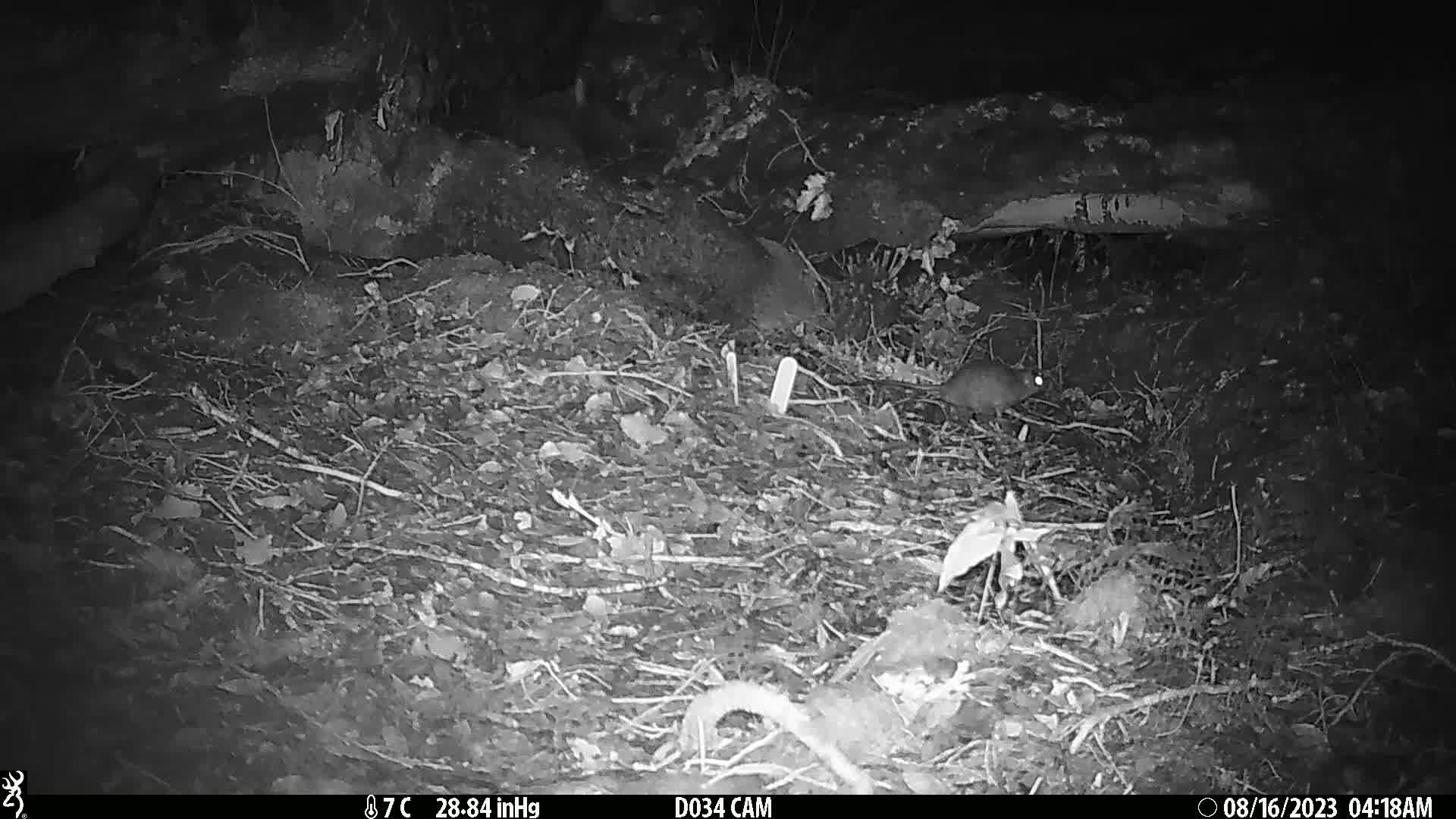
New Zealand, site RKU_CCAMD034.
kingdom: Animalia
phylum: Chordata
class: Mammalia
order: Rodentia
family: Muridae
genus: Rattus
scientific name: Rattus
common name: rat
Rat (Rattus).